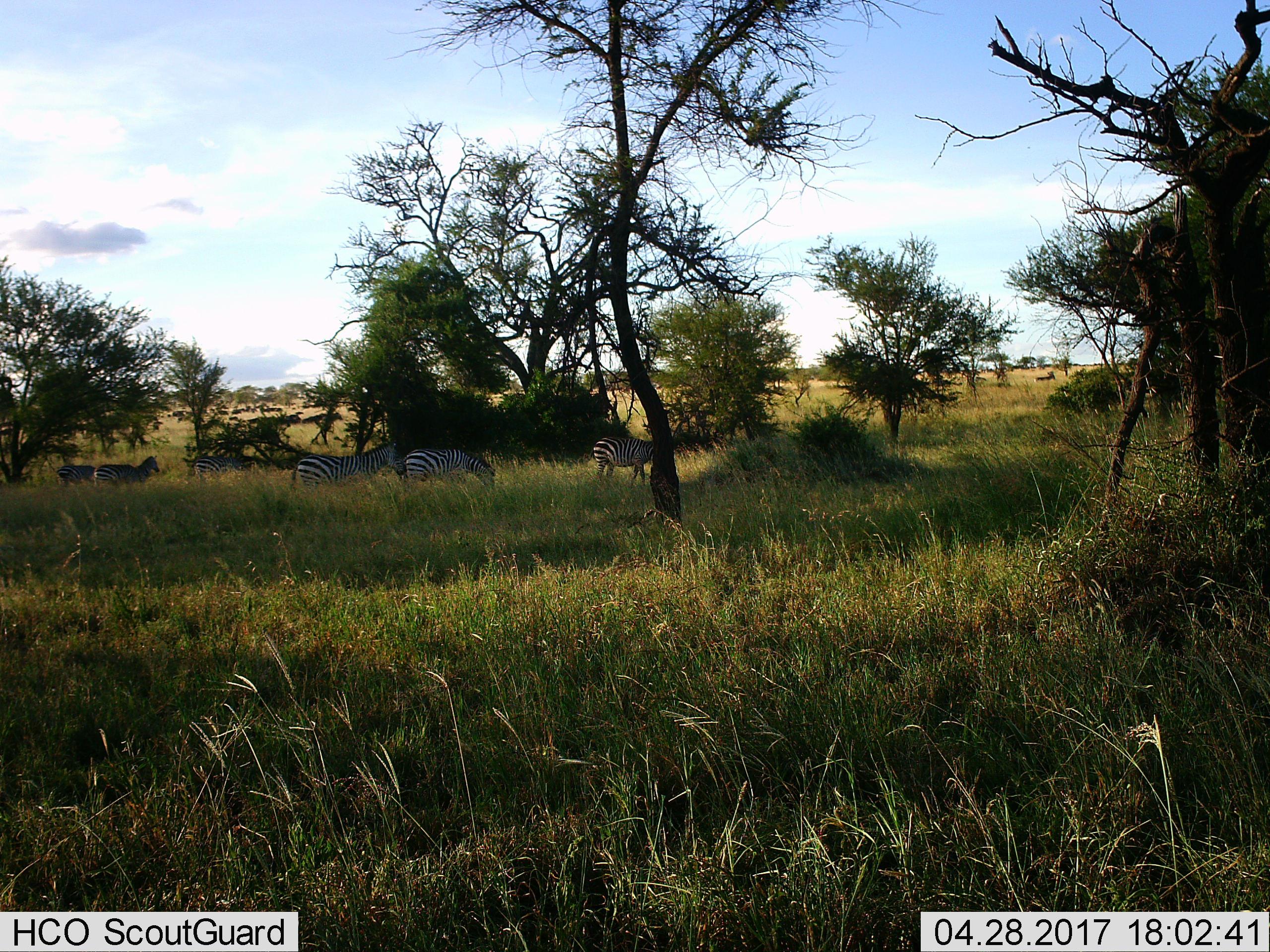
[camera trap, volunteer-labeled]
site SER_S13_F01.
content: unidentified animal